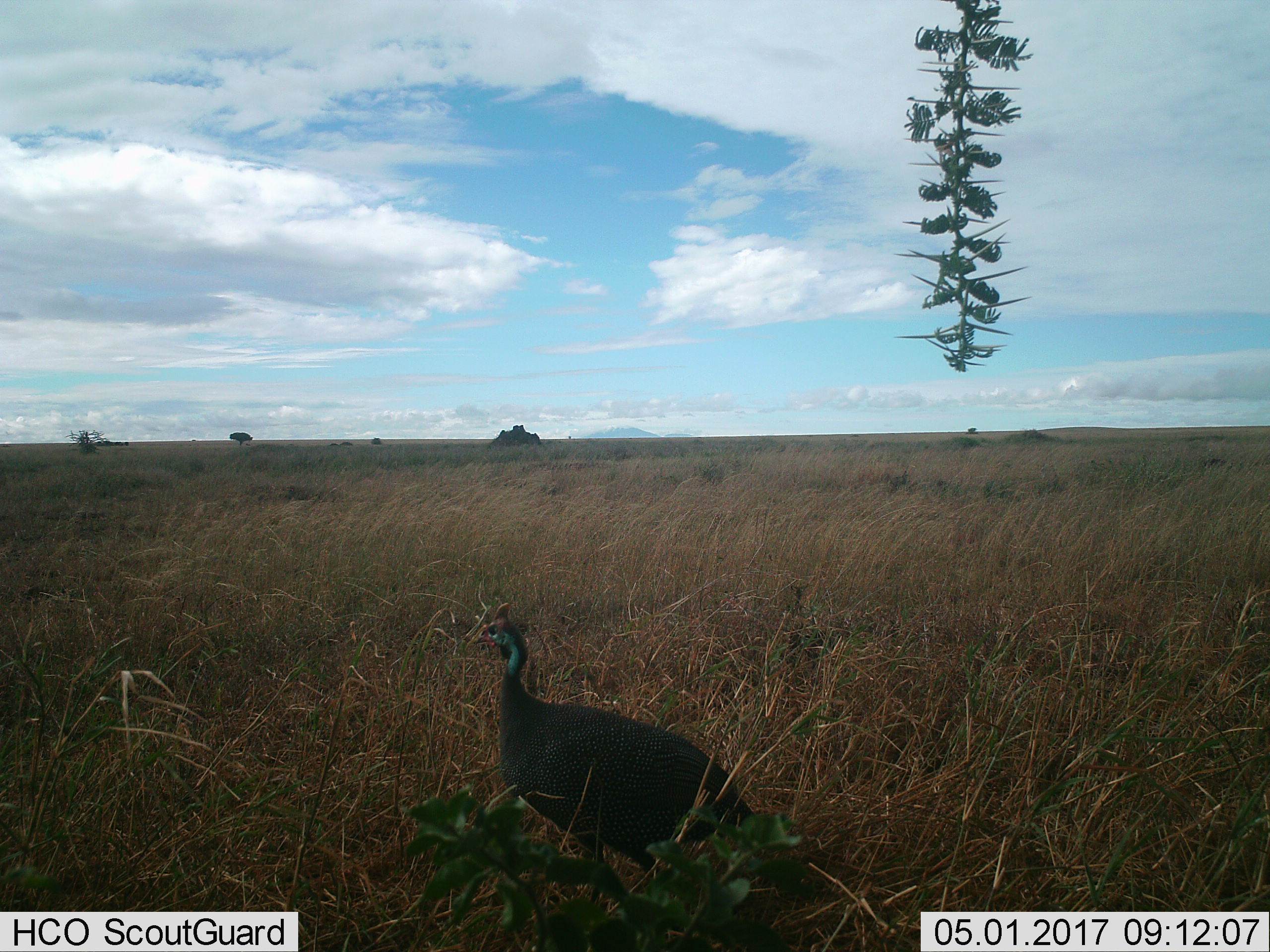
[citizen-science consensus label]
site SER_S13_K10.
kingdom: Animalia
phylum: Chordata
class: Aves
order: Galliformes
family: Numididae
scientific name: Numididae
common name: guineafowl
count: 1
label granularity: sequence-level